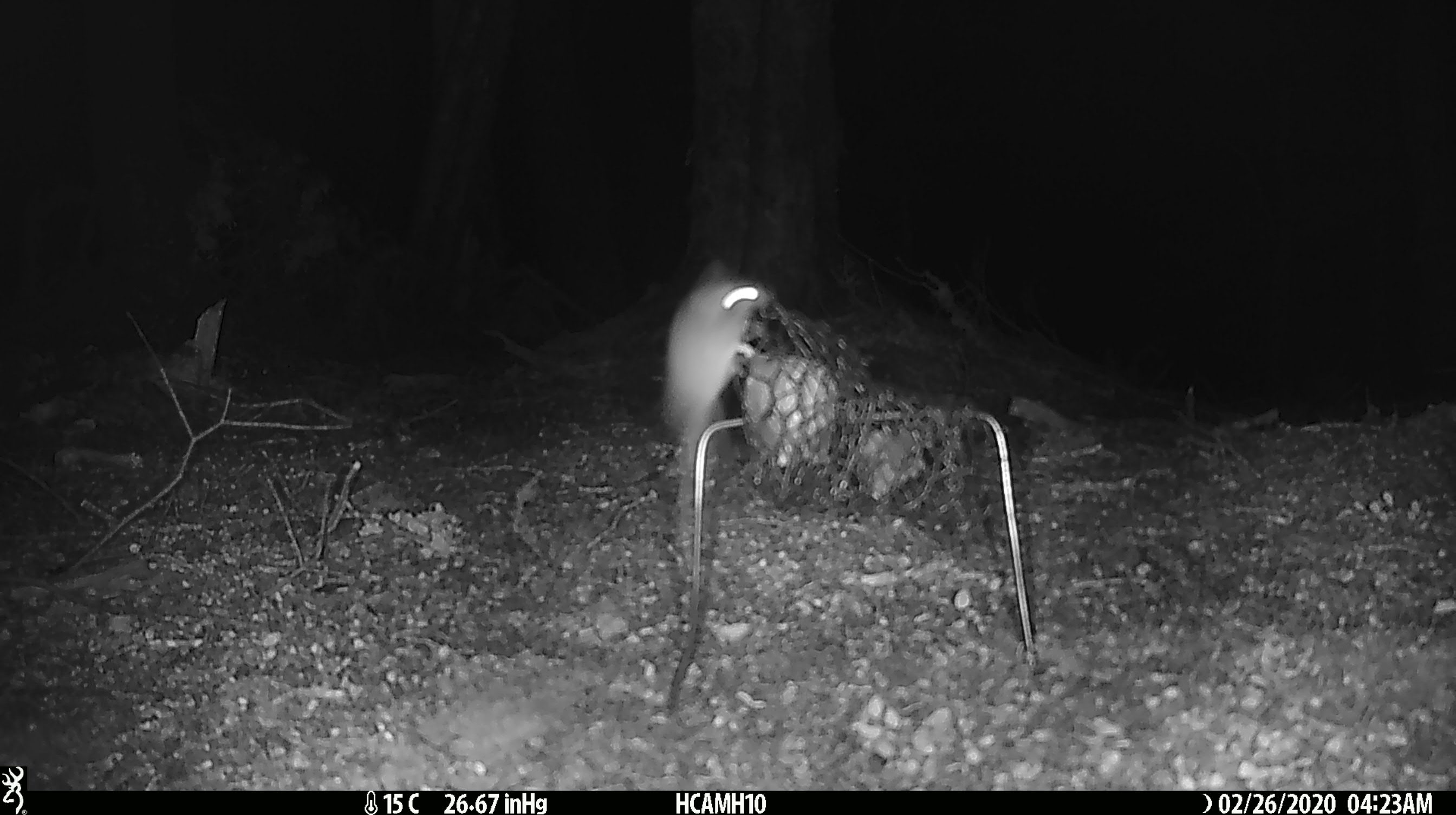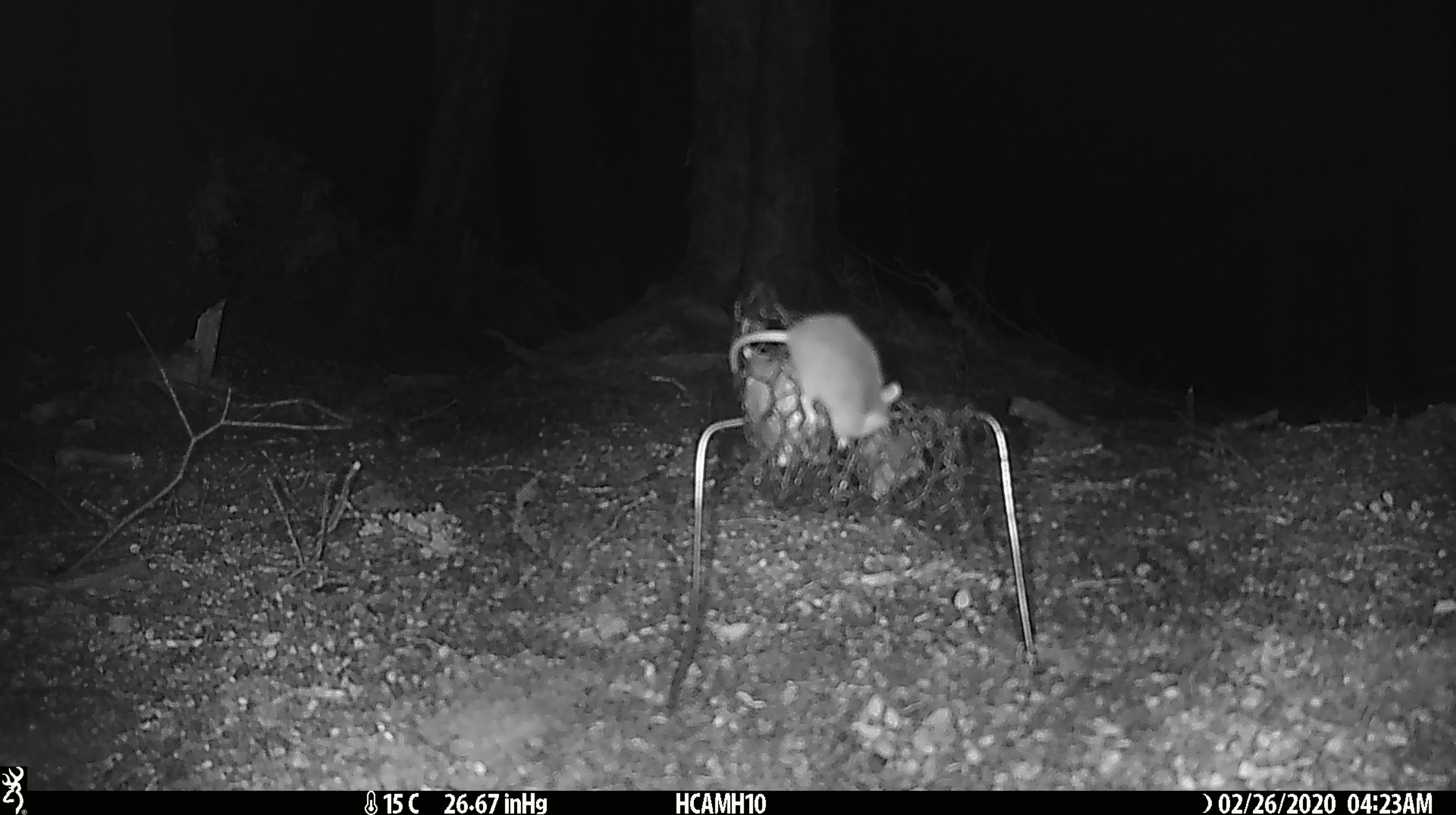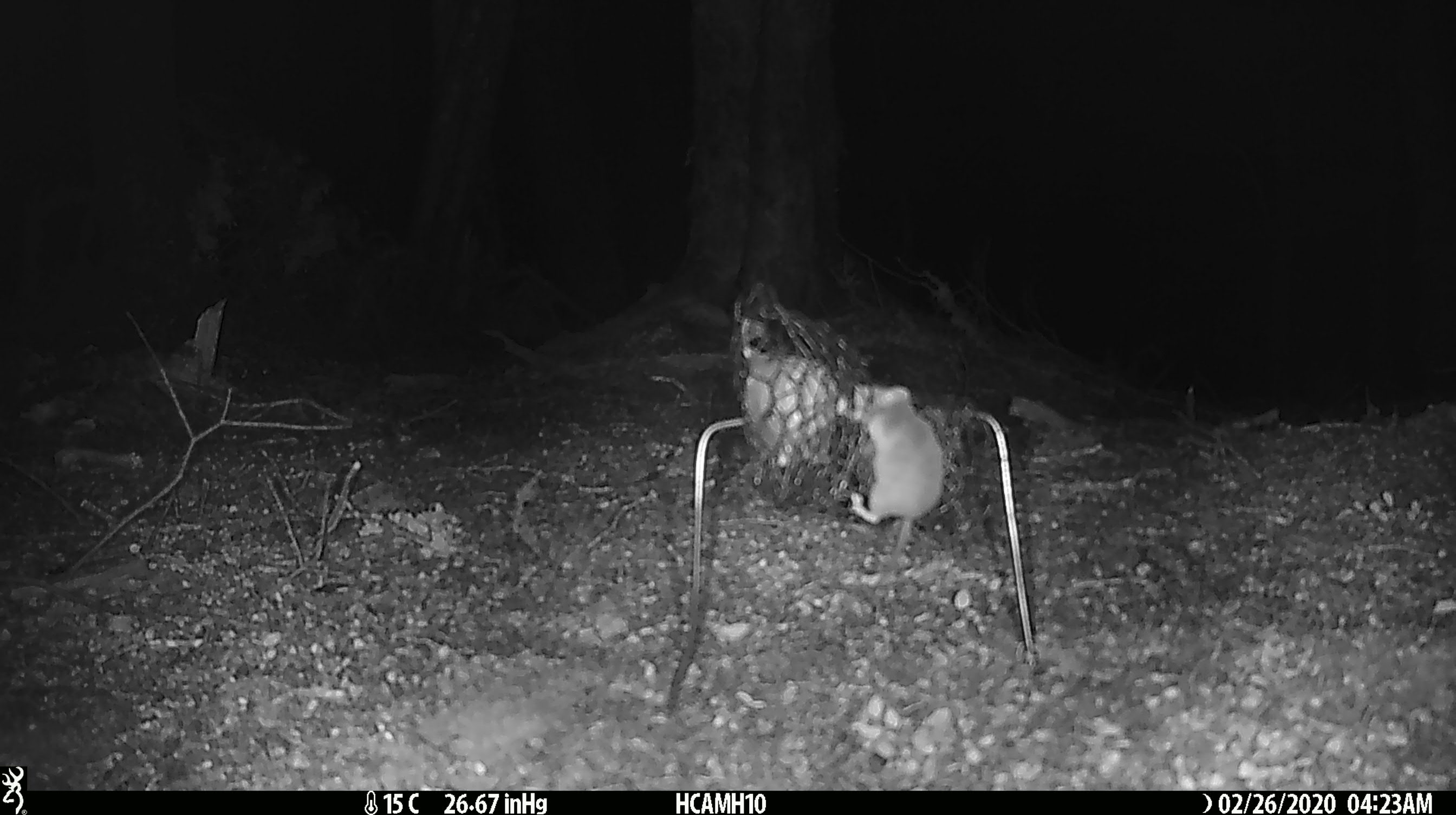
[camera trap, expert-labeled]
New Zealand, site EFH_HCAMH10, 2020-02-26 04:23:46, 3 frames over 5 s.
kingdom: Animalia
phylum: Chordata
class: Mammalia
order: Rodentia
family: Muridae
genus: Mus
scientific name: Mus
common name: mouse